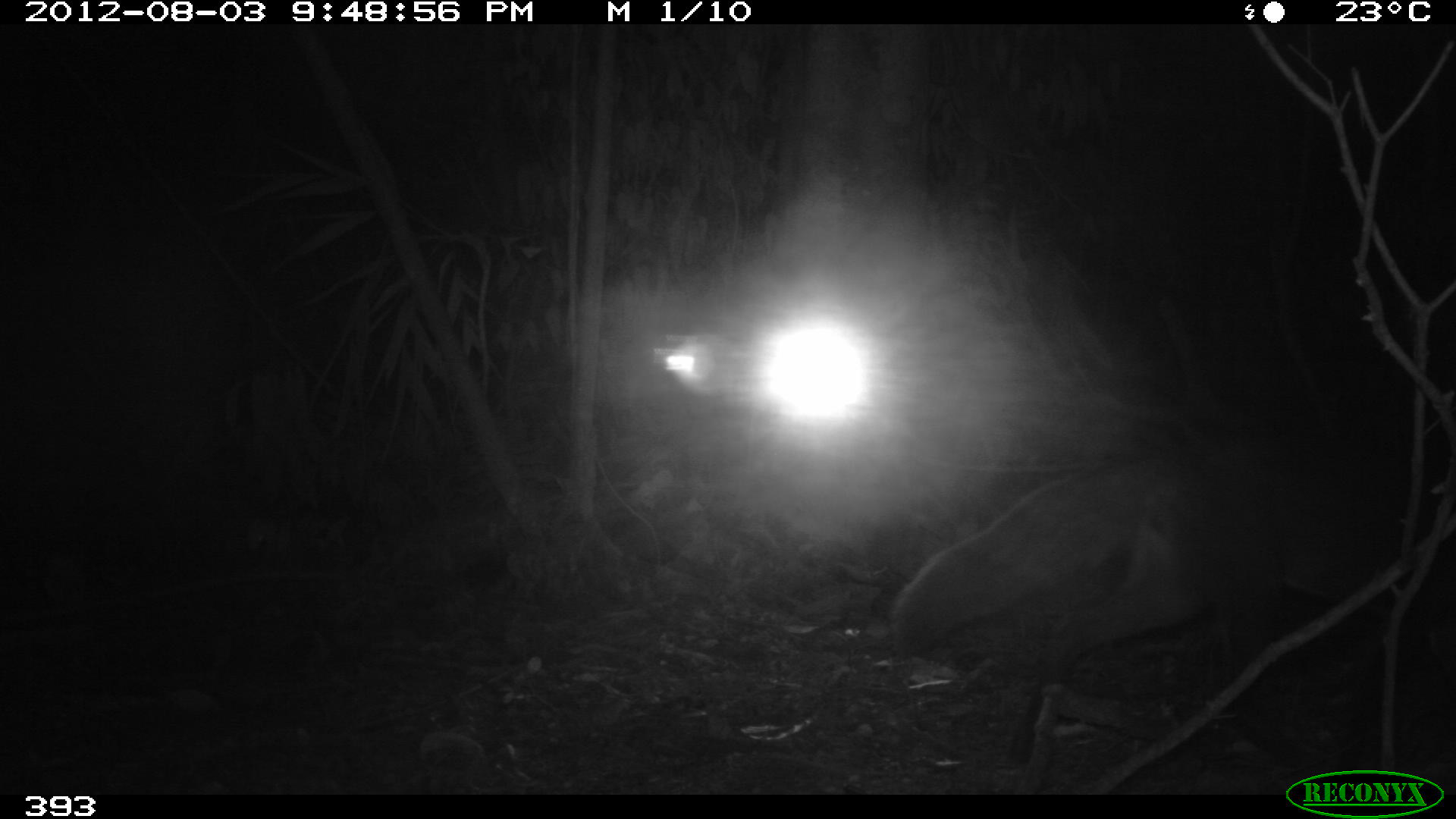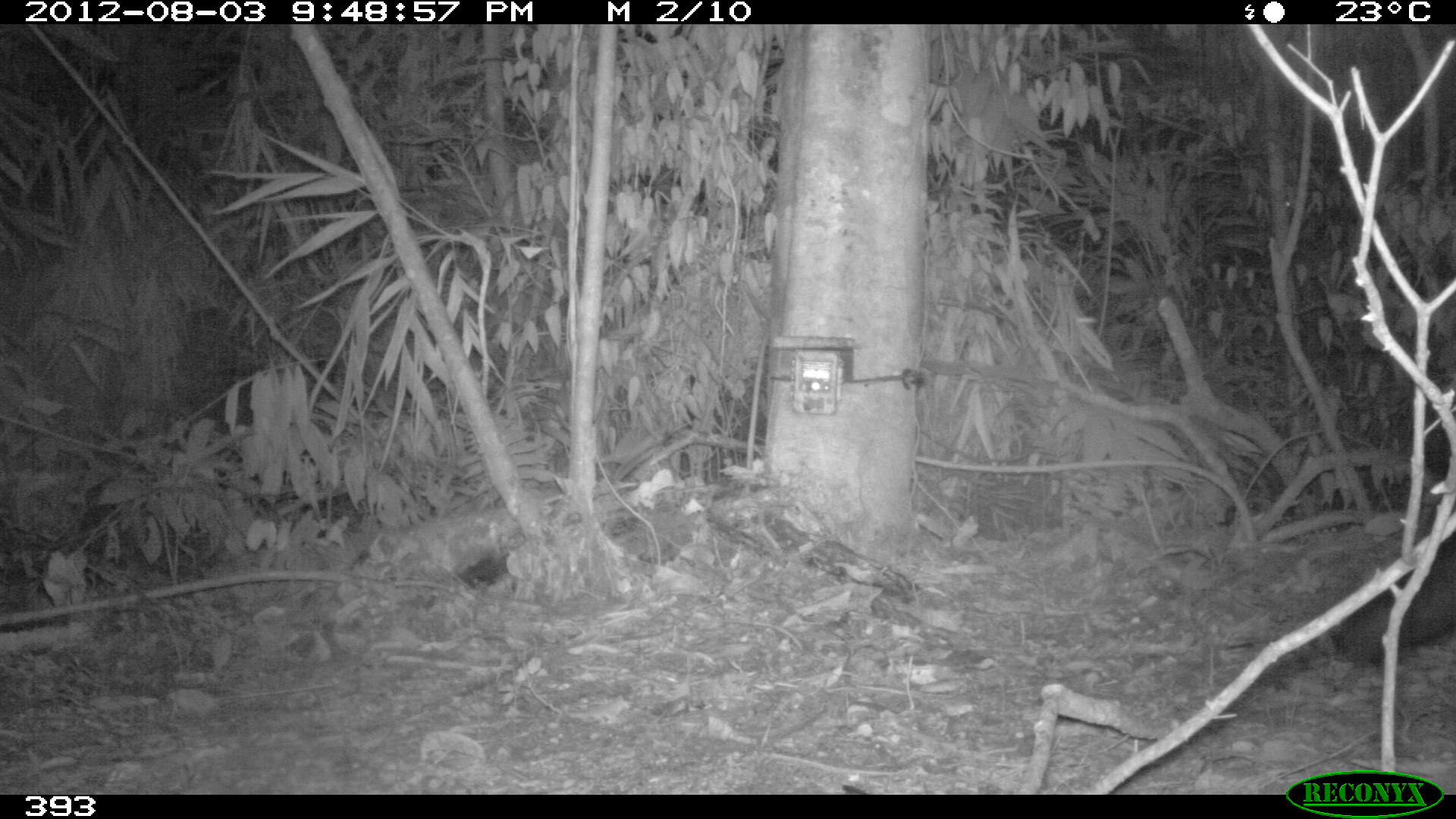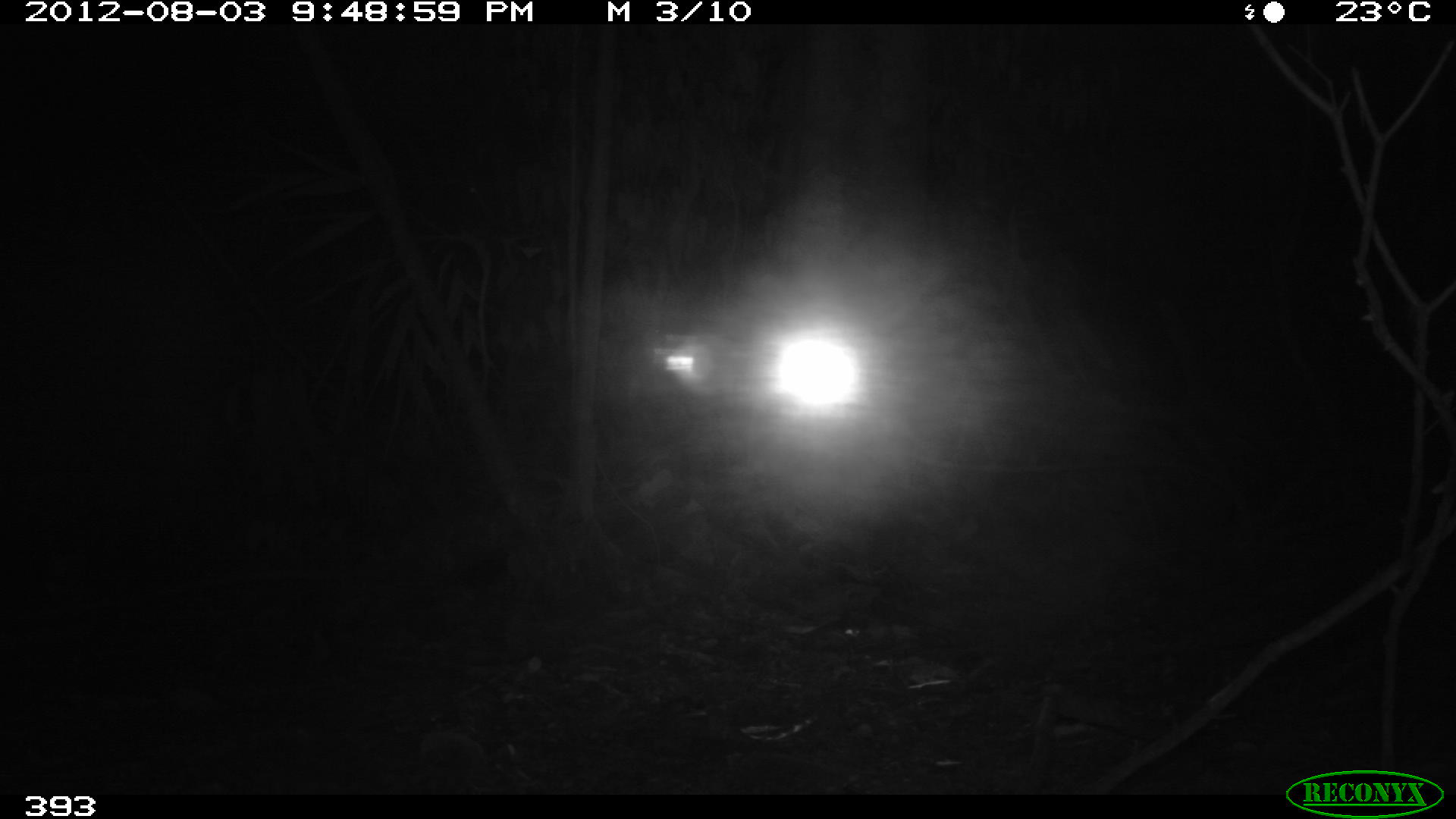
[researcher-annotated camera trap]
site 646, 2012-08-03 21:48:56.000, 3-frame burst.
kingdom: Animalia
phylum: Chordata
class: Mammalia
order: Carnivora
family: Canidae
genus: Atelocynus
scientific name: Atelocynus microtis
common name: short-eared dog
Atelocynus microtis (short-eared dog).